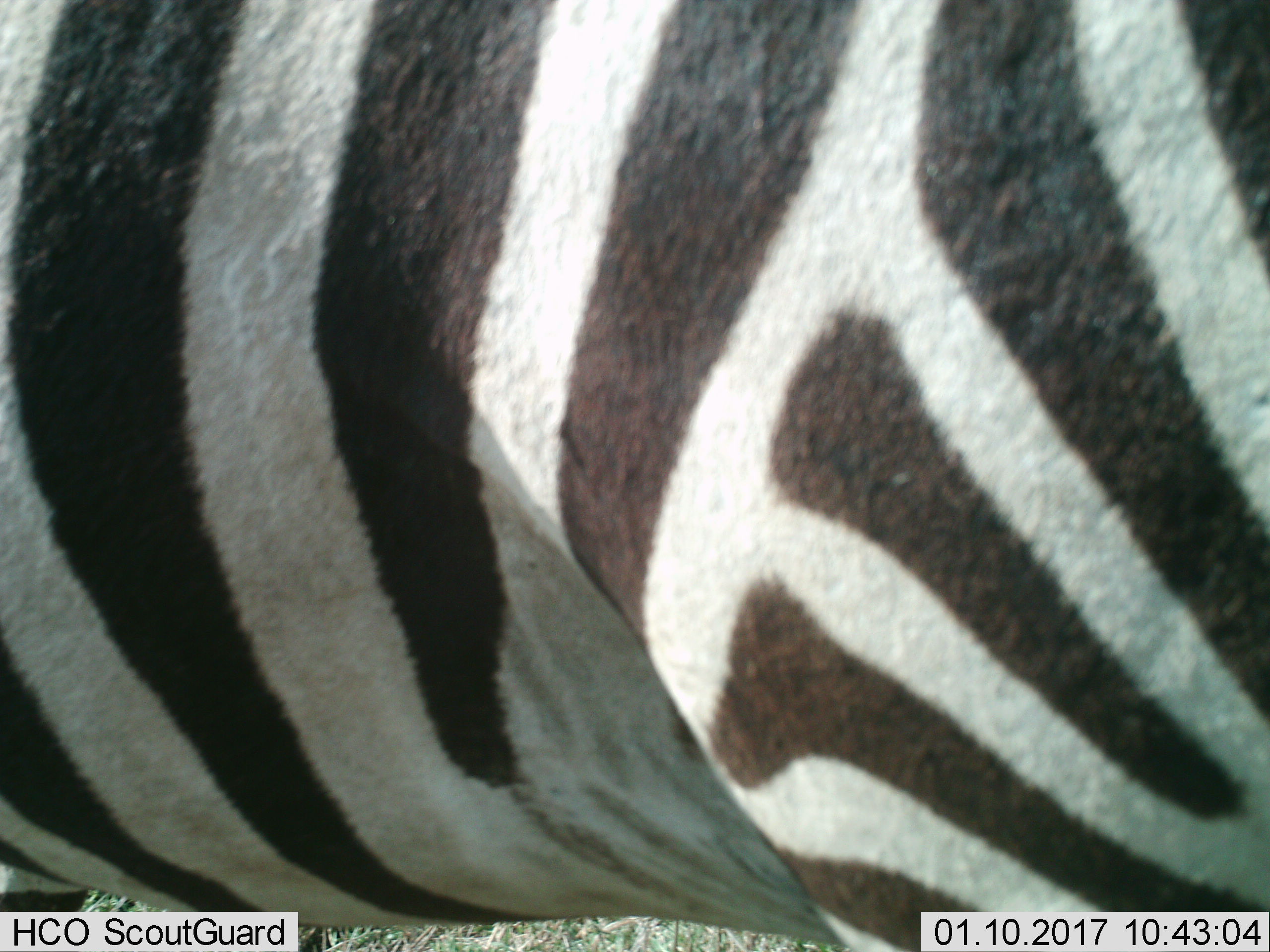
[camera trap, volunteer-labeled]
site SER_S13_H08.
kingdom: Animalia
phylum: Chordata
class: Mammalia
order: Perissodactyla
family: Equidae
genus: Equus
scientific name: Equus quagga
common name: plains zebra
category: zebraplains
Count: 1.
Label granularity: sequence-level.